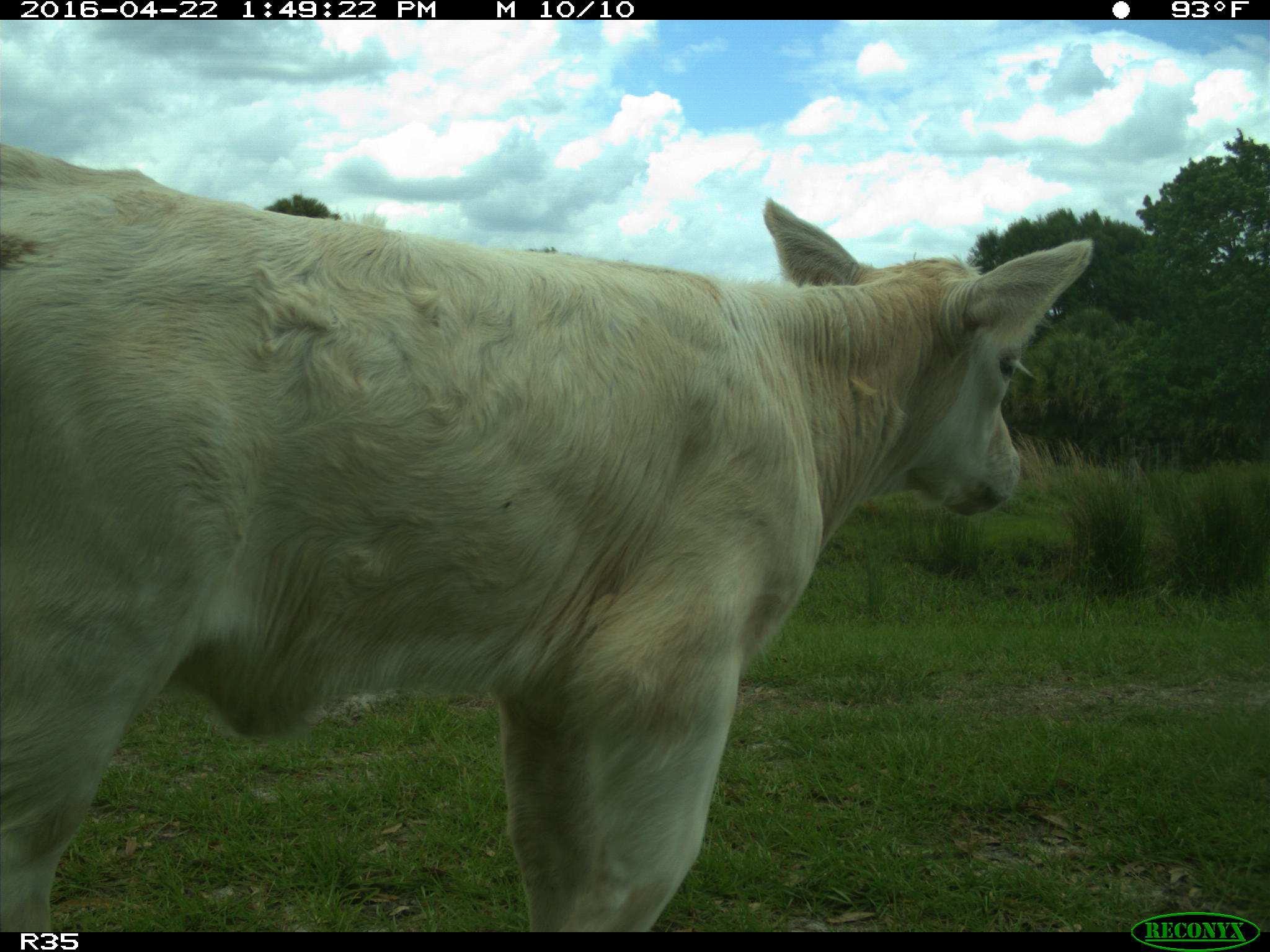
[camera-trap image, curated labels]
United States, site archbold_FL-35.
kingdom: Animalia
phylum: Chordata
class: Mammalia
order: Artiodactyla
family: Bovidae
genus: Bos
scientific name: Bos taurus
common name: domestic cow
Bos taurus (domestic cow).